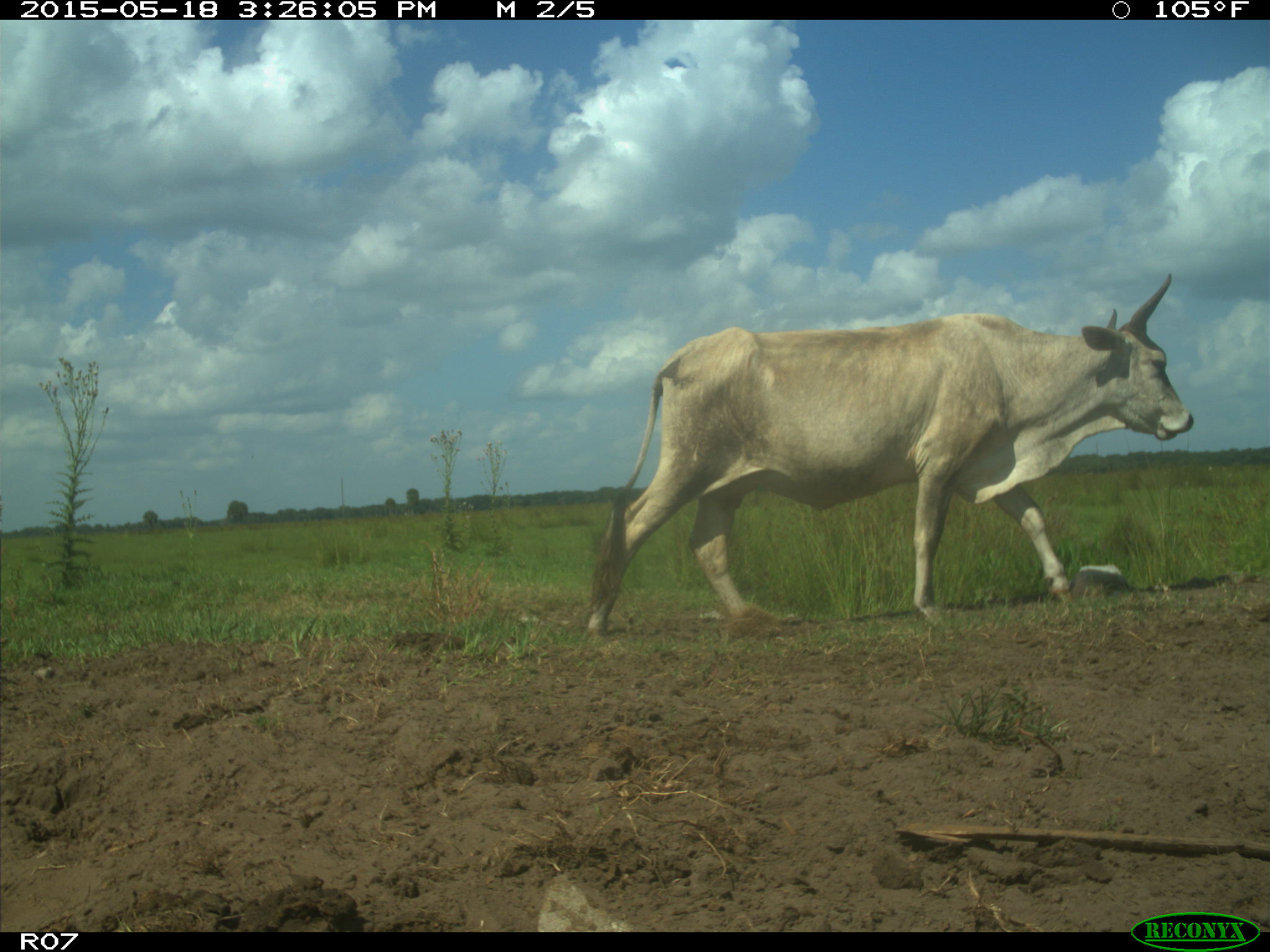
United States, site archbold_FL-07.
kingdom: Animalia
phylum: Chordata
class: Mammalia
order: Artiodactyla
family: Bovidae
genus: Bos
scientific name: Bos taurus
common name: domestic cow